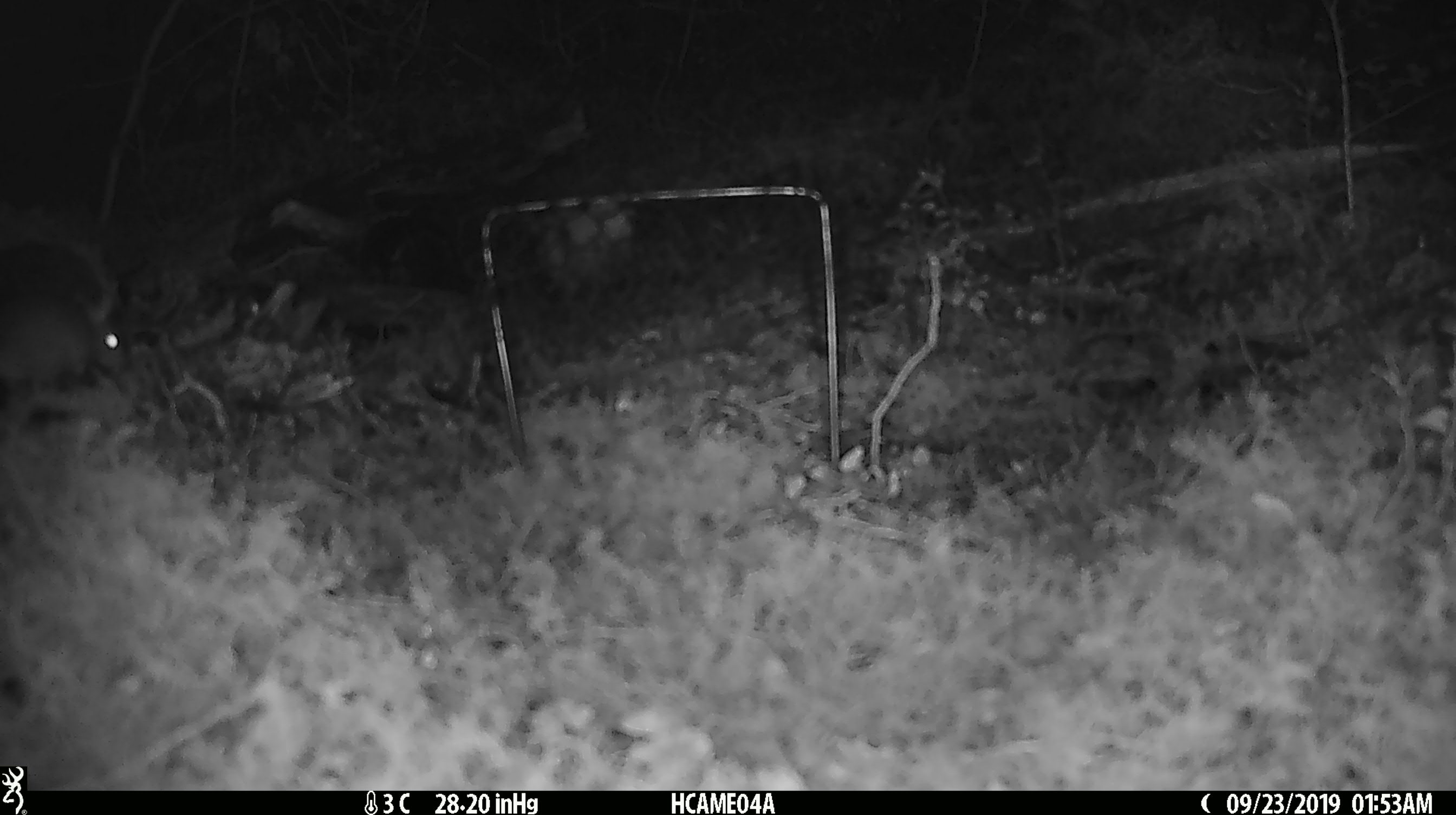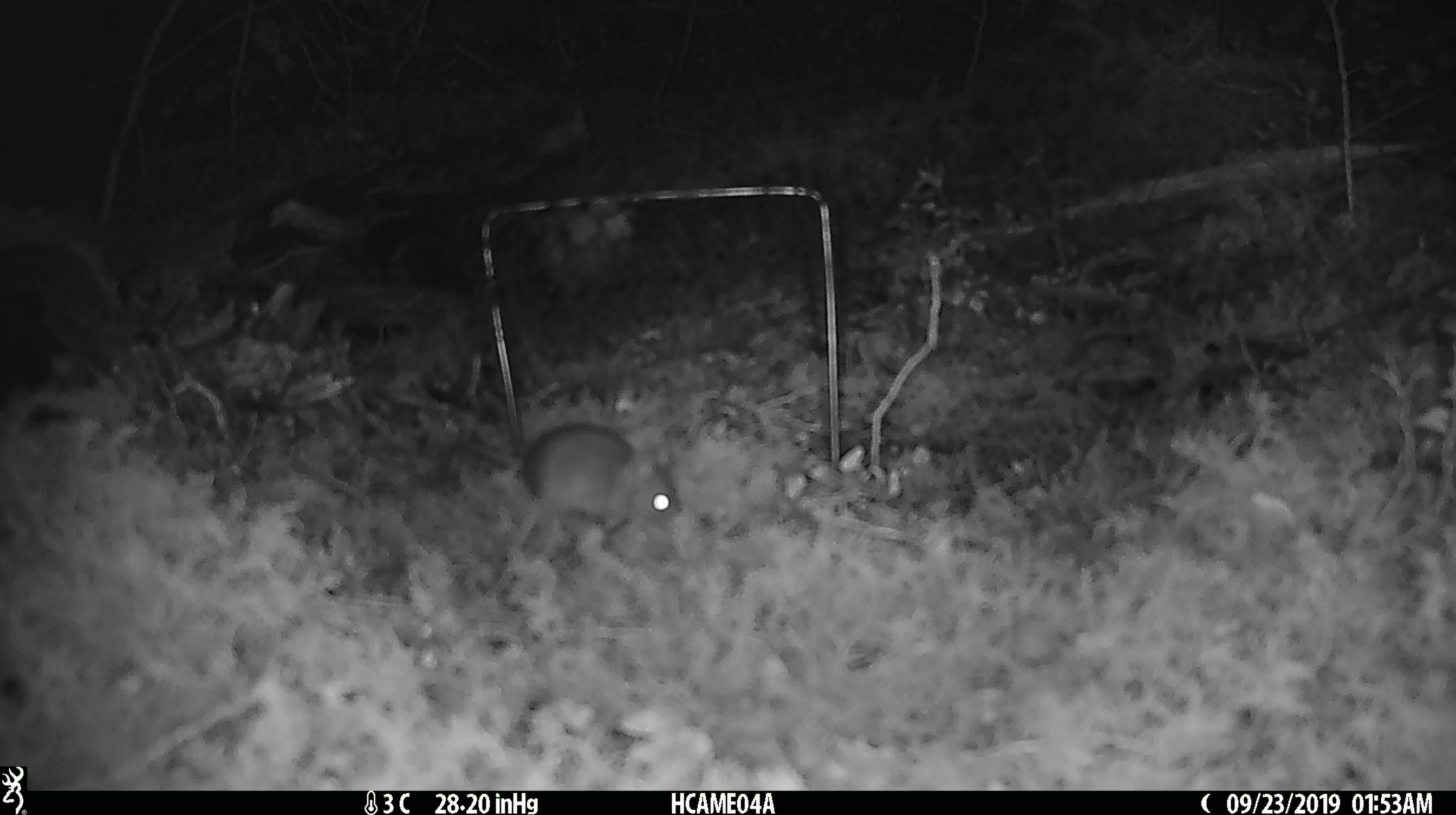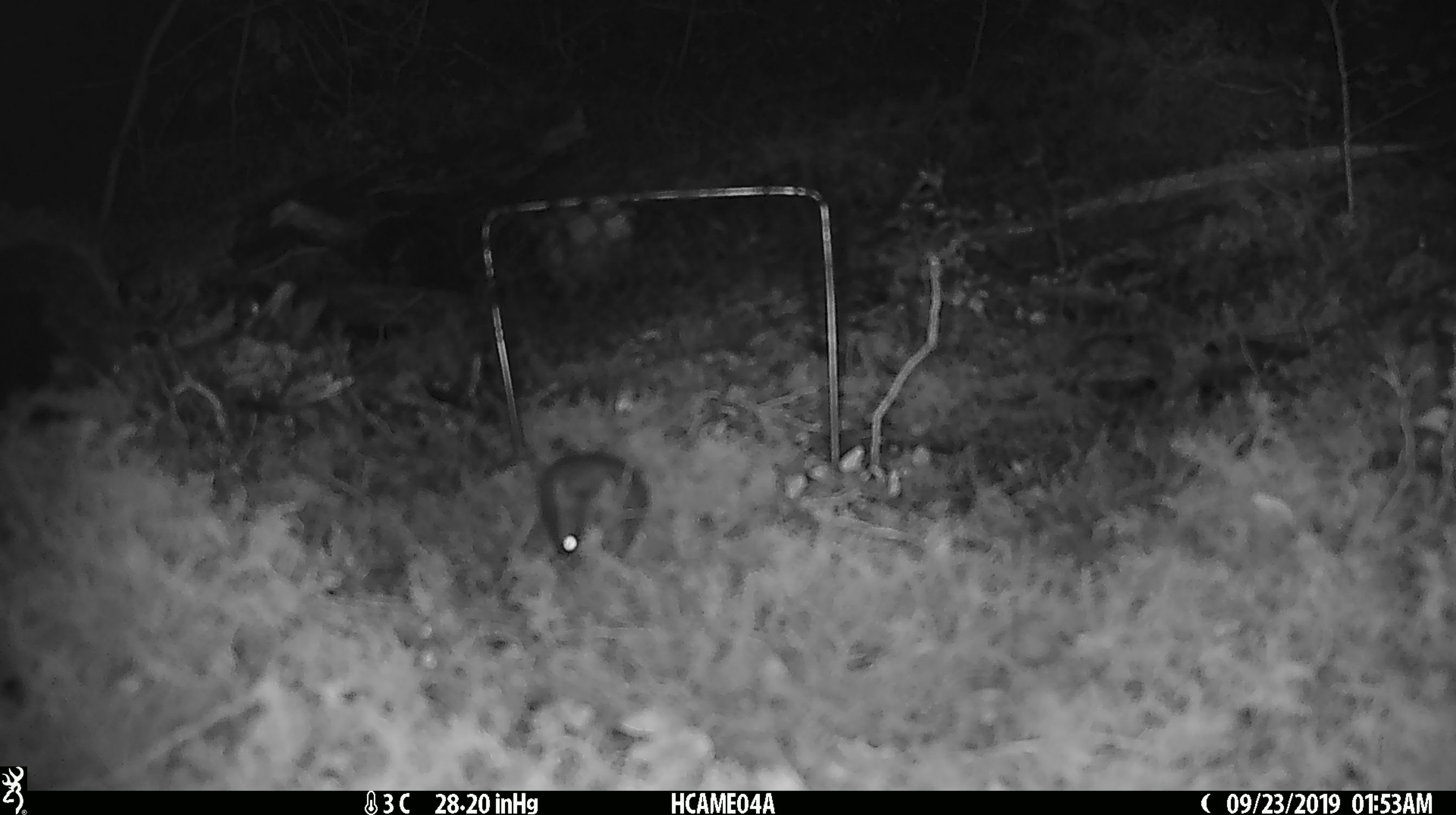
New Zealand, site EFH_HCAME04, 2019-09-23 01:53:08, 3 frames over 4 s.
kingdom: Animalia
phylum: Chordata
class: Mammalia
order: Rodentia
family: Muridae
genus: Mus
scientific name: Mus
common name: mouse